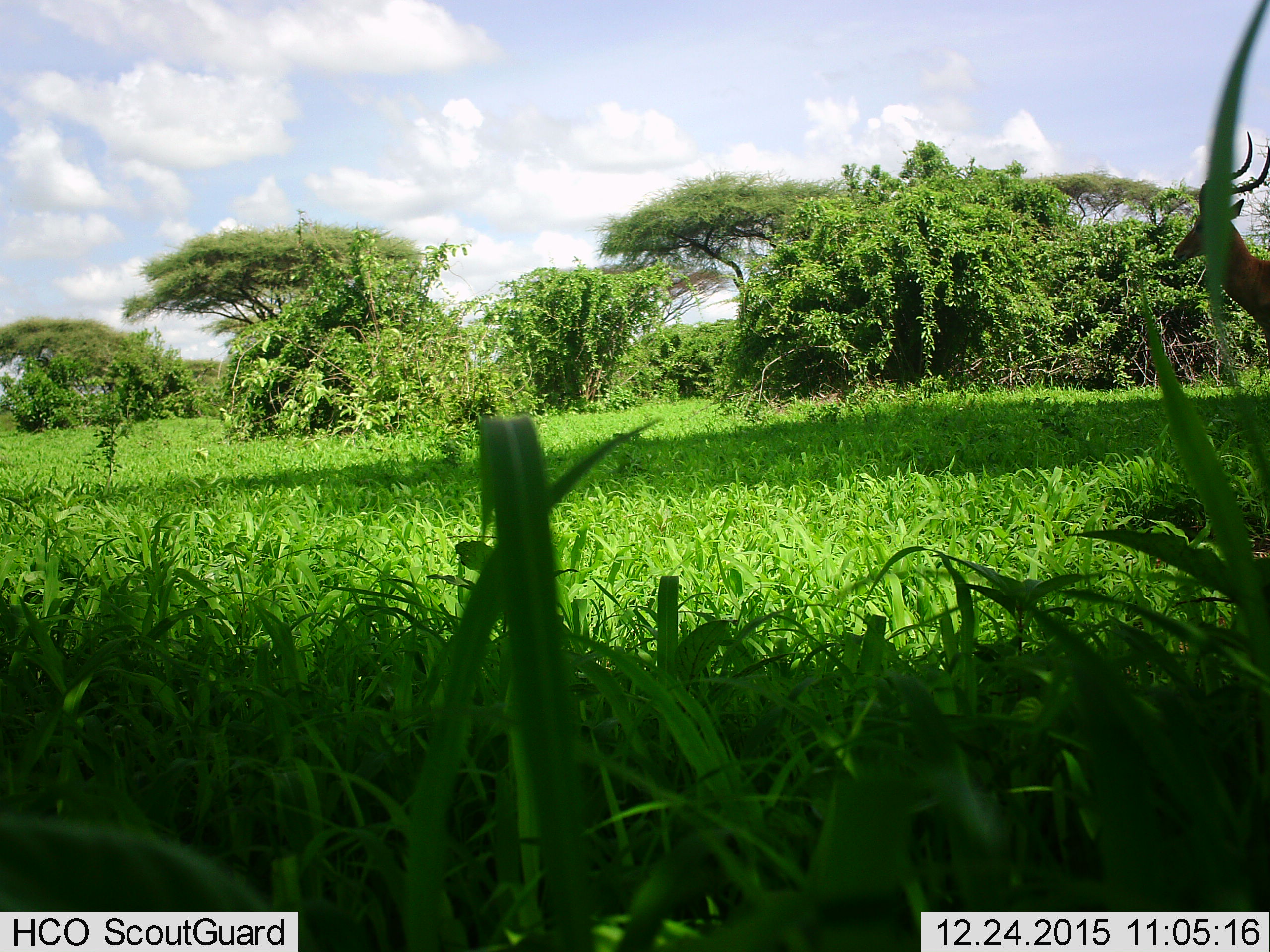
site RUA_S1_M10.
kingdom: Animalia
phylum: Chordata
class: Mammalia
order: Artiodactyla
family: Bovidae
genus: Aepyceros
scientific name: Aepyceros melampus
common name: impala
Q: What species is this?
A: Impala (Aepyceros melampus).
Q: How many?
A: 1.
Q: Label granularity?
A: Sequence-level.